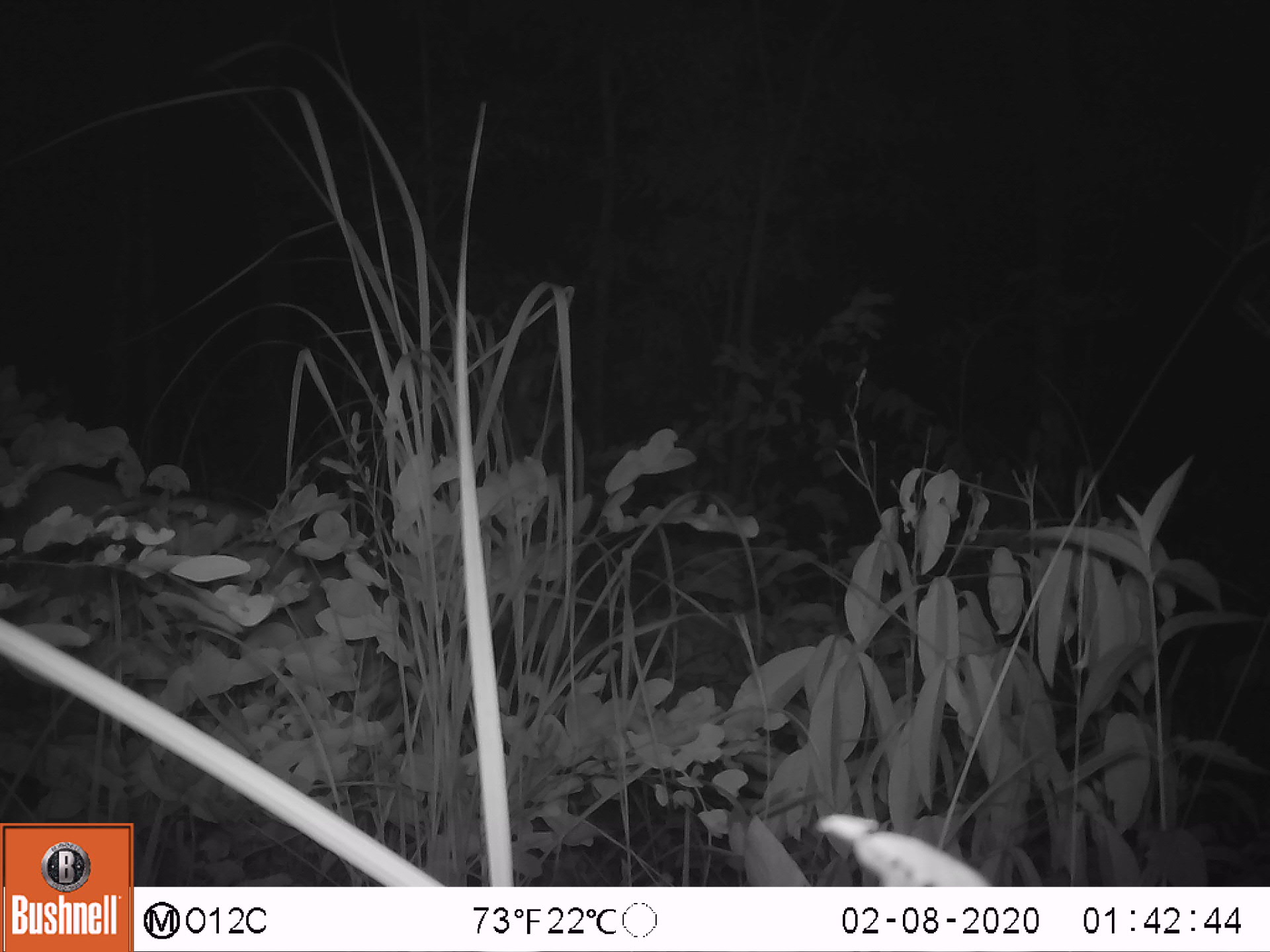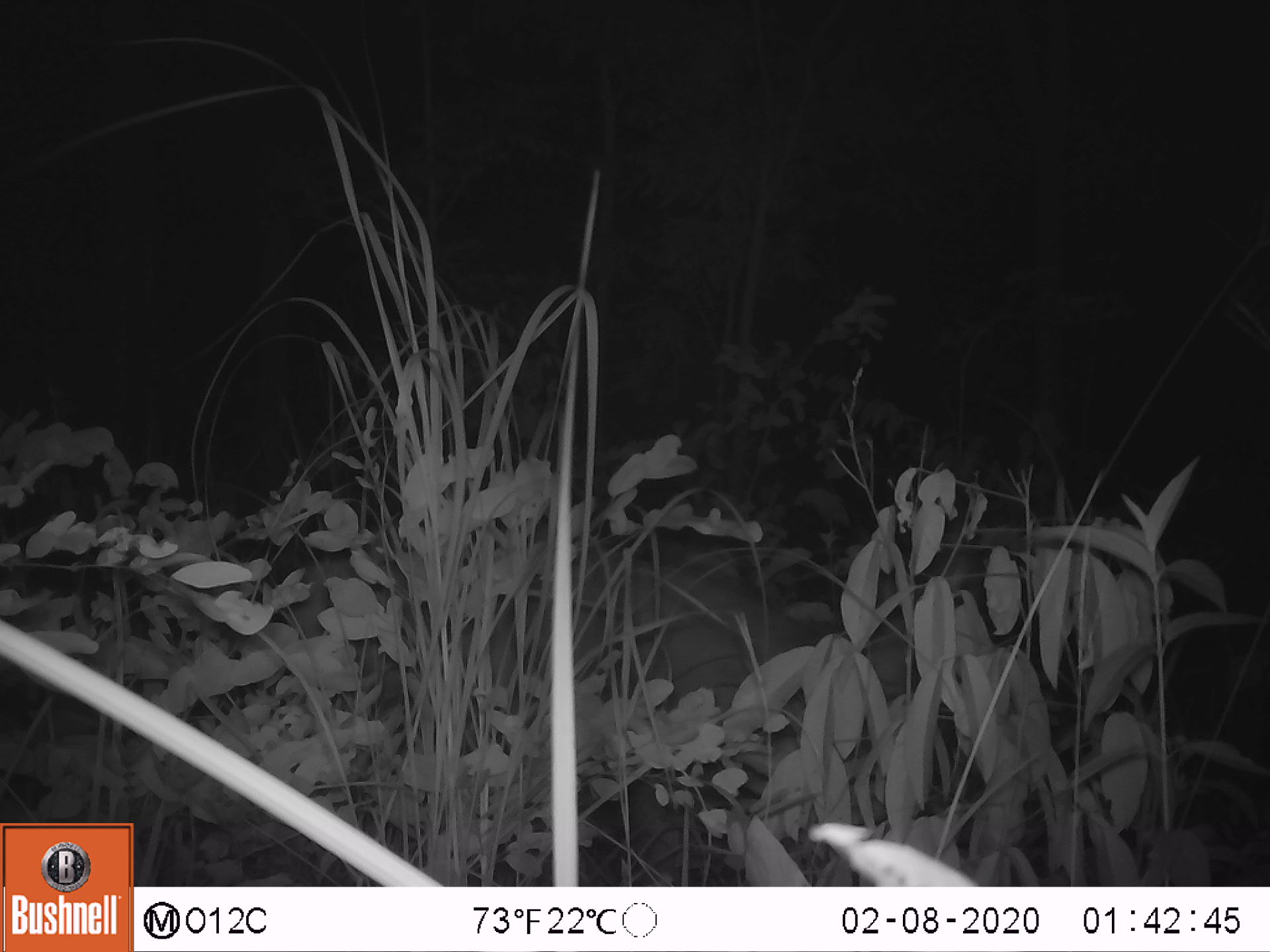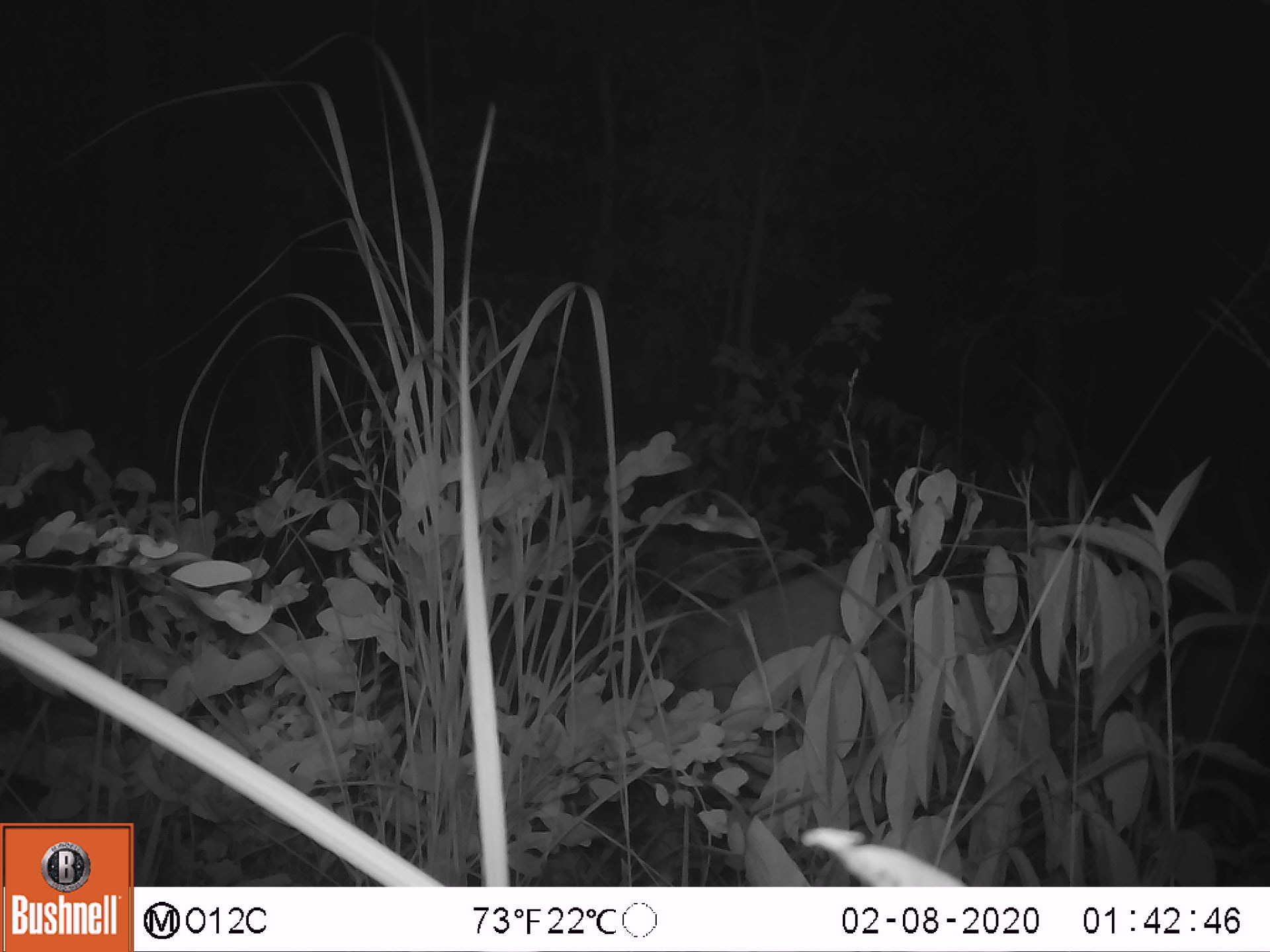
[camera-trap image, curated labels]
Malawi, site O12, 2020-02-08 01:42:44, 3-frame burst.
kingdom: Animalia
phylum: Chordata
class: Mammalia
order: Artiodactyla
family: Bovidae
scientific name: Antilopinae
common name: small antelope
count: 1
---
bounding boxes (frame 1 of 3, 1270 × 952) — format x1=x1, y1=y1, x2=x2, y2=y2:
small antelope: x1=0, y1=427, x2=422, y2=785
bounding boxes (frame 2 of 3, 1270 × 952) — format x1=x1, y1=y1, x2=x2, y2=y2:
small antelope: x1=436, y1=480, x2=980, y2=859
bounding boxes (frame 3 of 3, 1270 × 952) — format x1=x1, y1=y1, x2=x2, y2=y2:
small antelope: x1=607, y1=466, x2=1158, y2=834